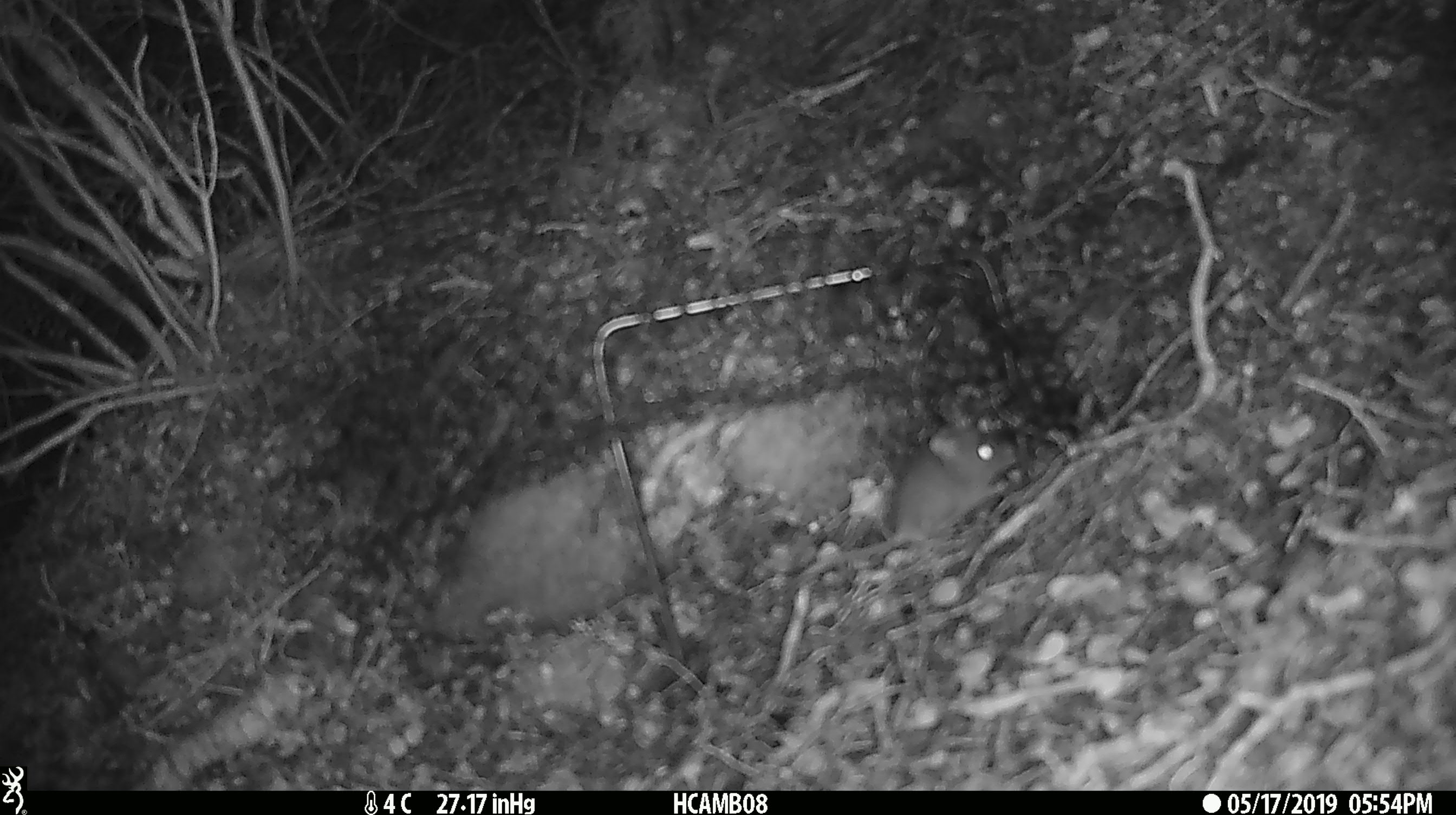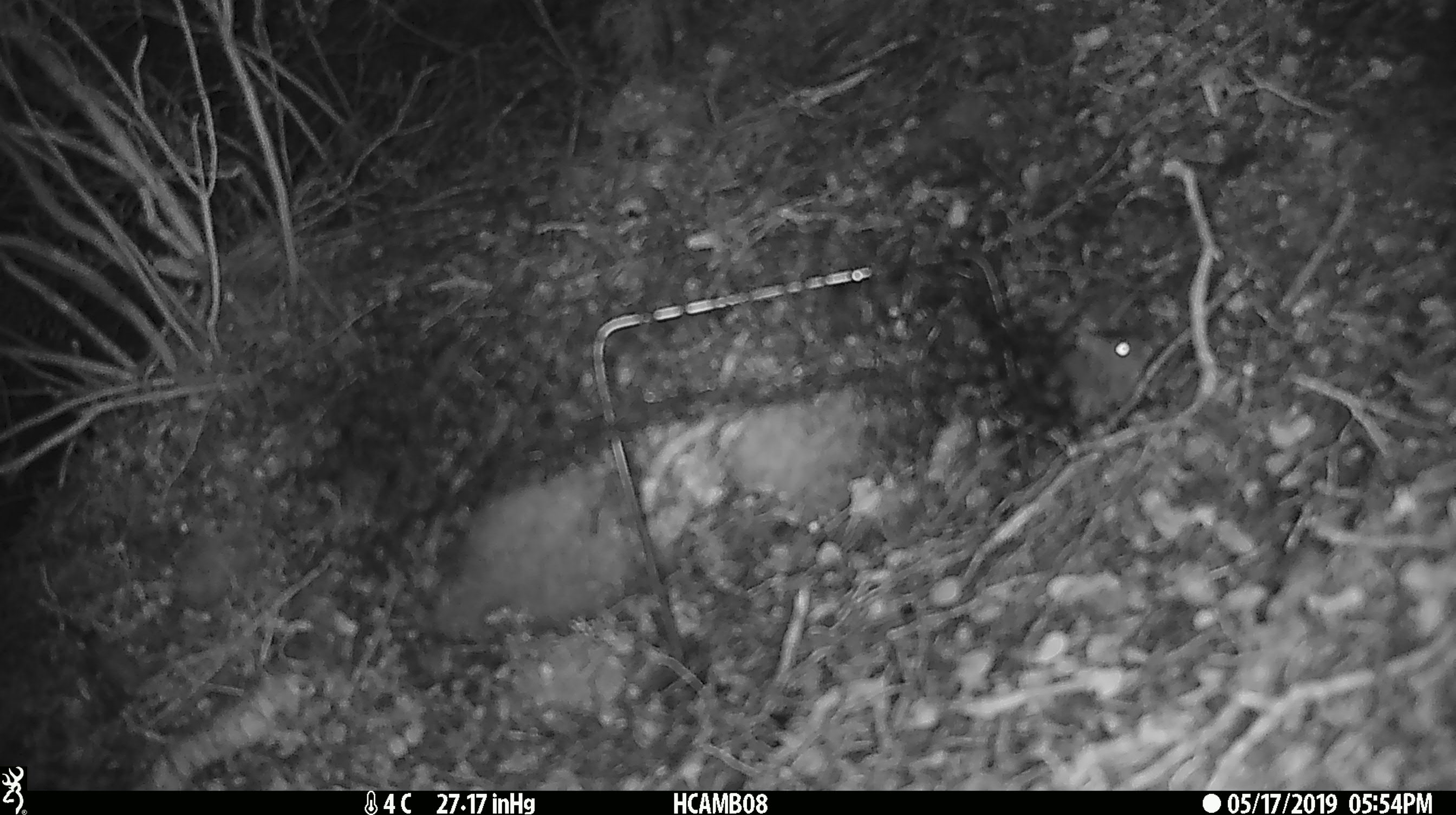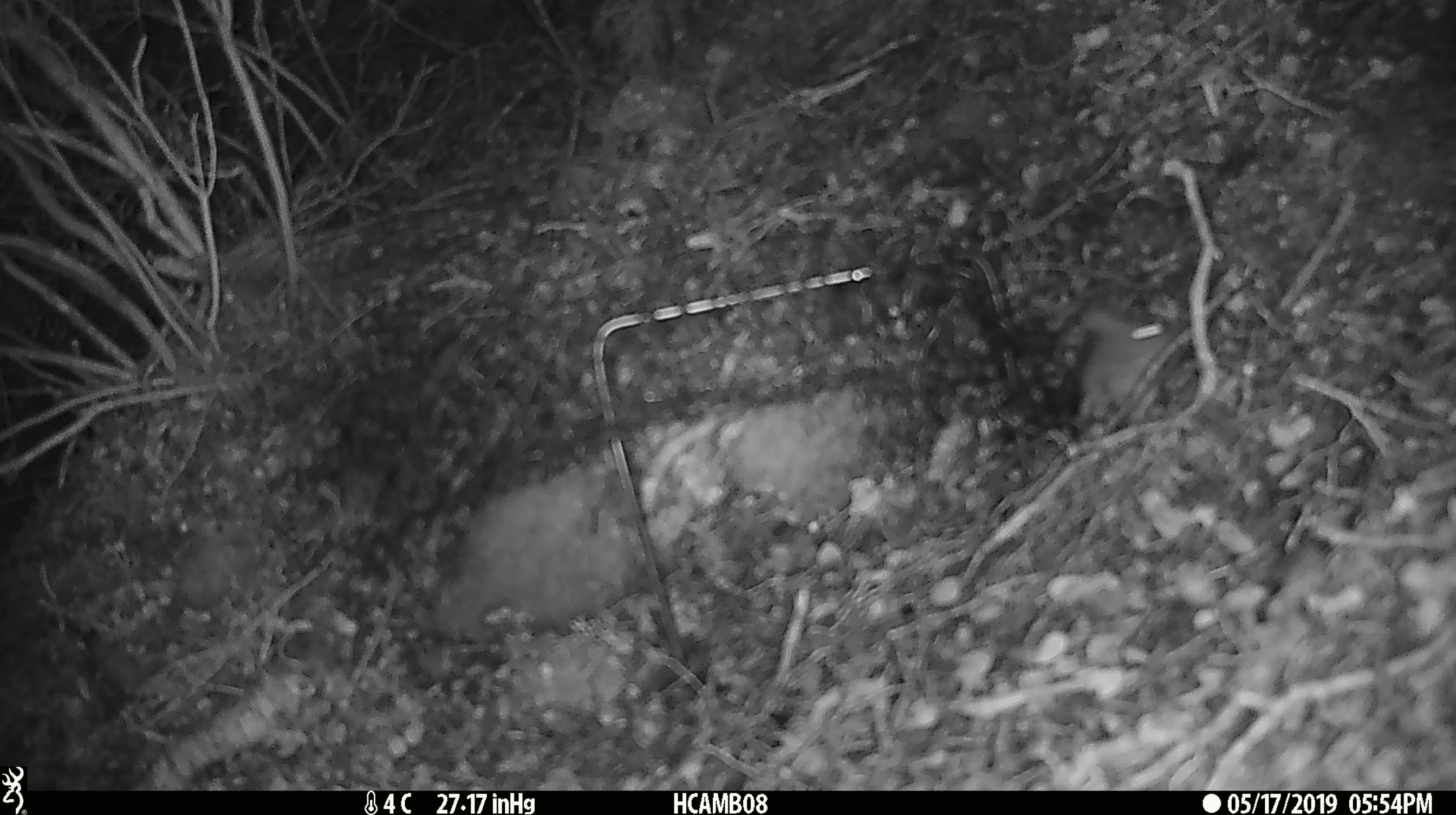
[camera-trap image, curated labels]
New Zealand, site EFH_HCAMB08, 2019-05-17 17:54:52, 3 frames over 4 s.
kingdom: Animalia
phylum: Chordata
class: Mammalia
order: Rodentia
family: Muridae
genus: Mus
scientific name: Mus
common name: mouse